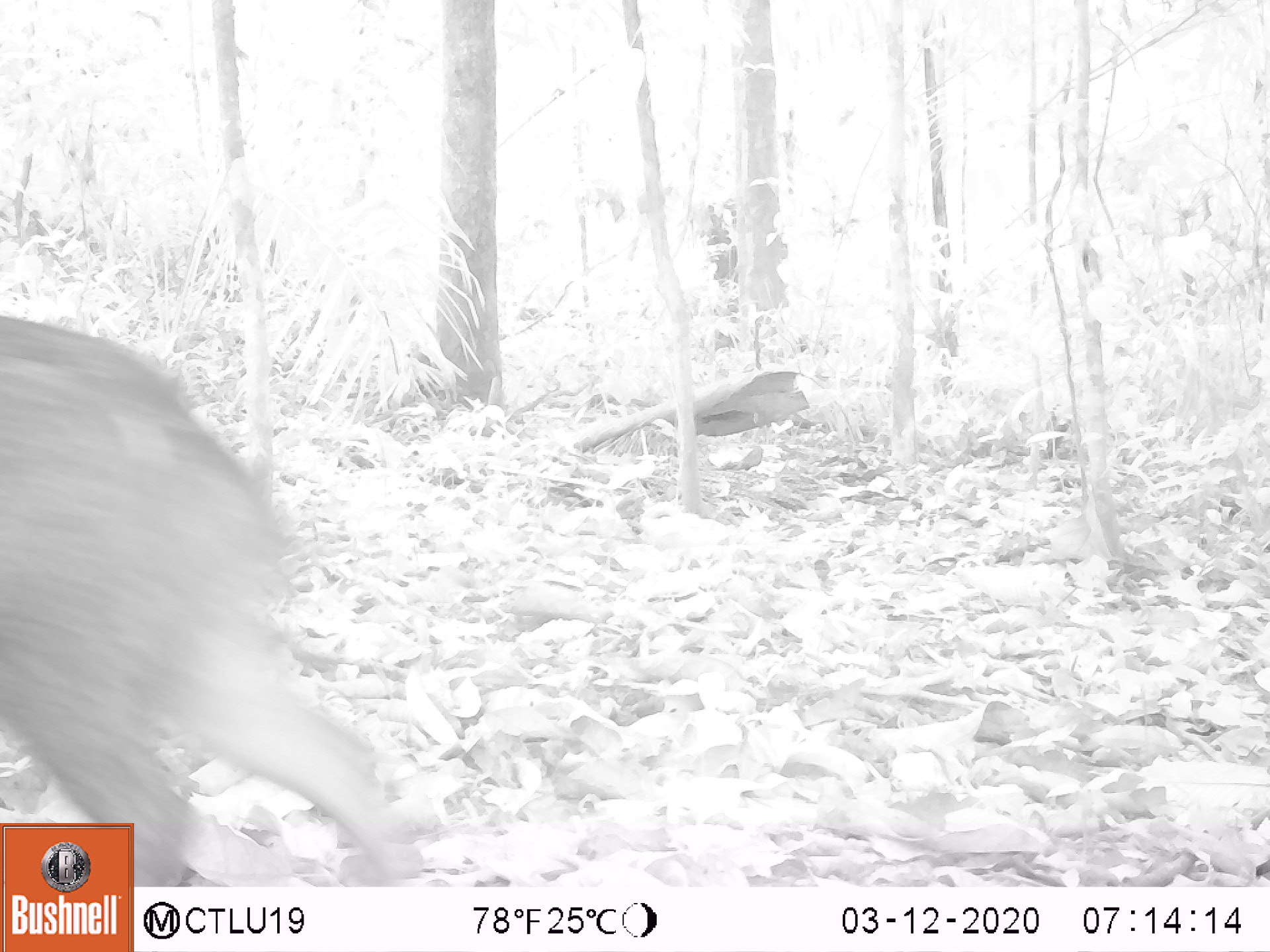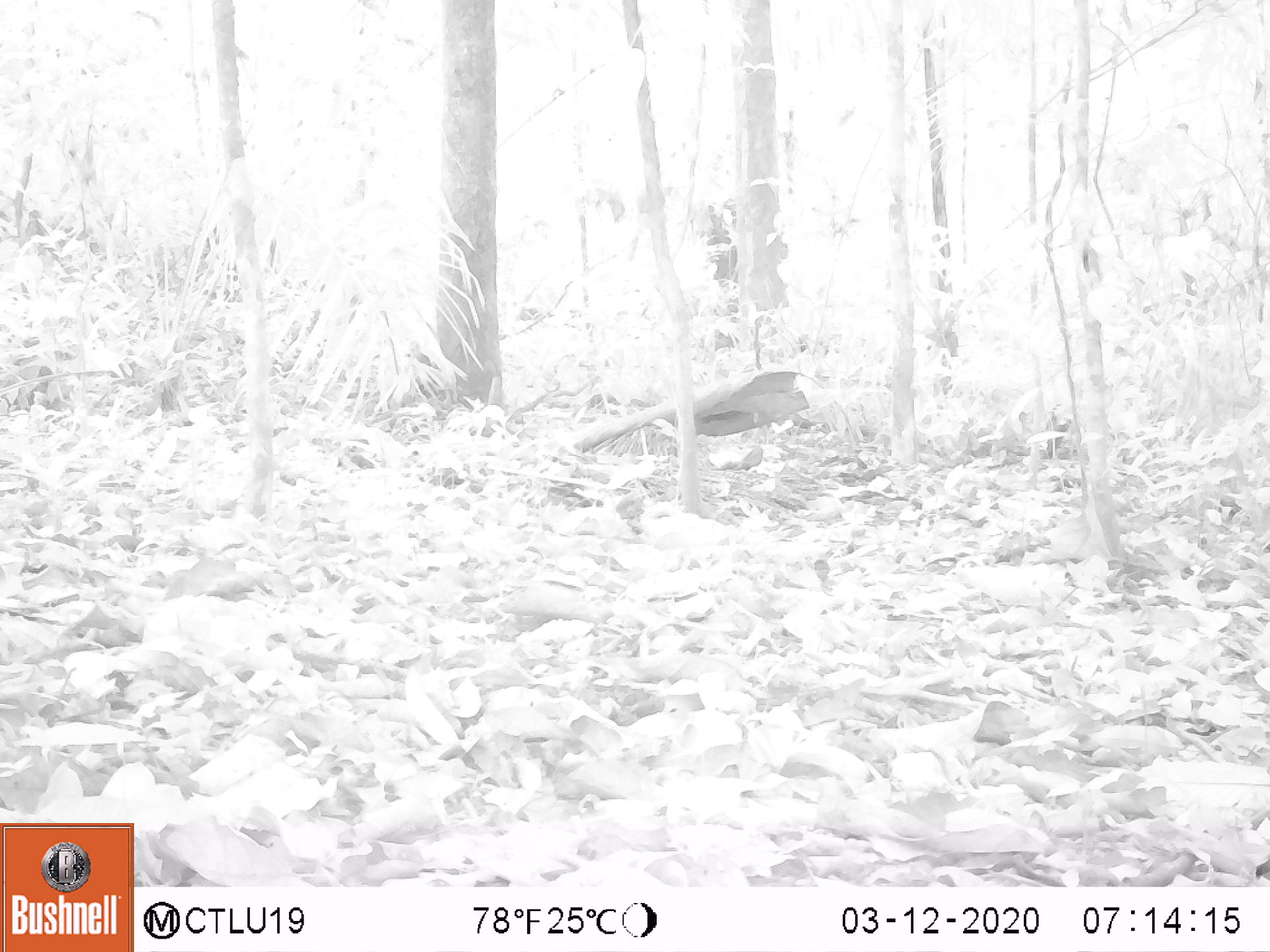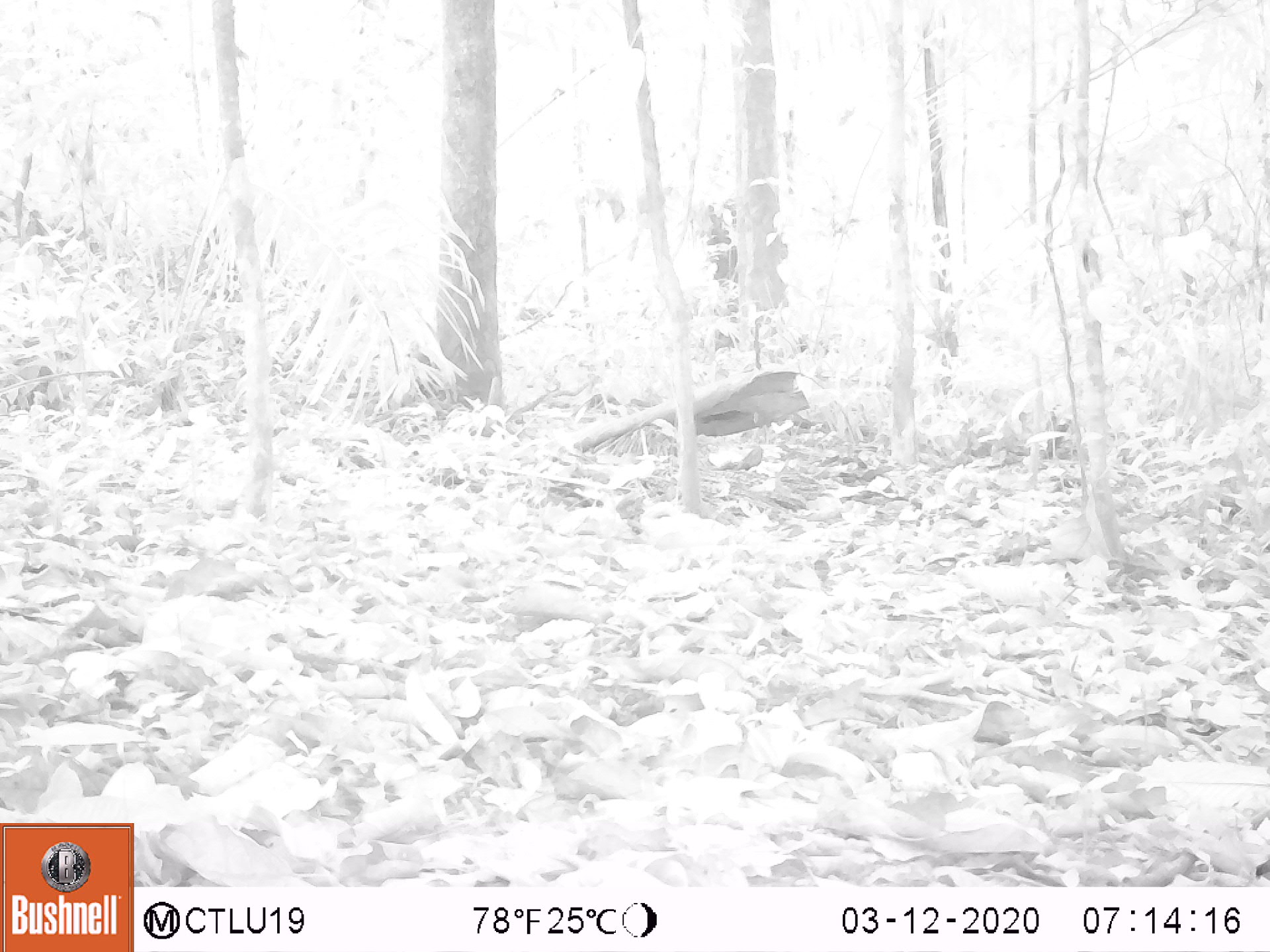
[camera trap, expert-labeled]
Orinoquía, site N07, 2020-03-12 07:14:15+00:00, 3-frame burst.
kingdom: Animalia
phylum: Chordata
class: Mammalia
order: Artiodactyla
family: Tayassuidae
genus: Pecari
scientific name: Pecari tajacu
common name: collared peccary